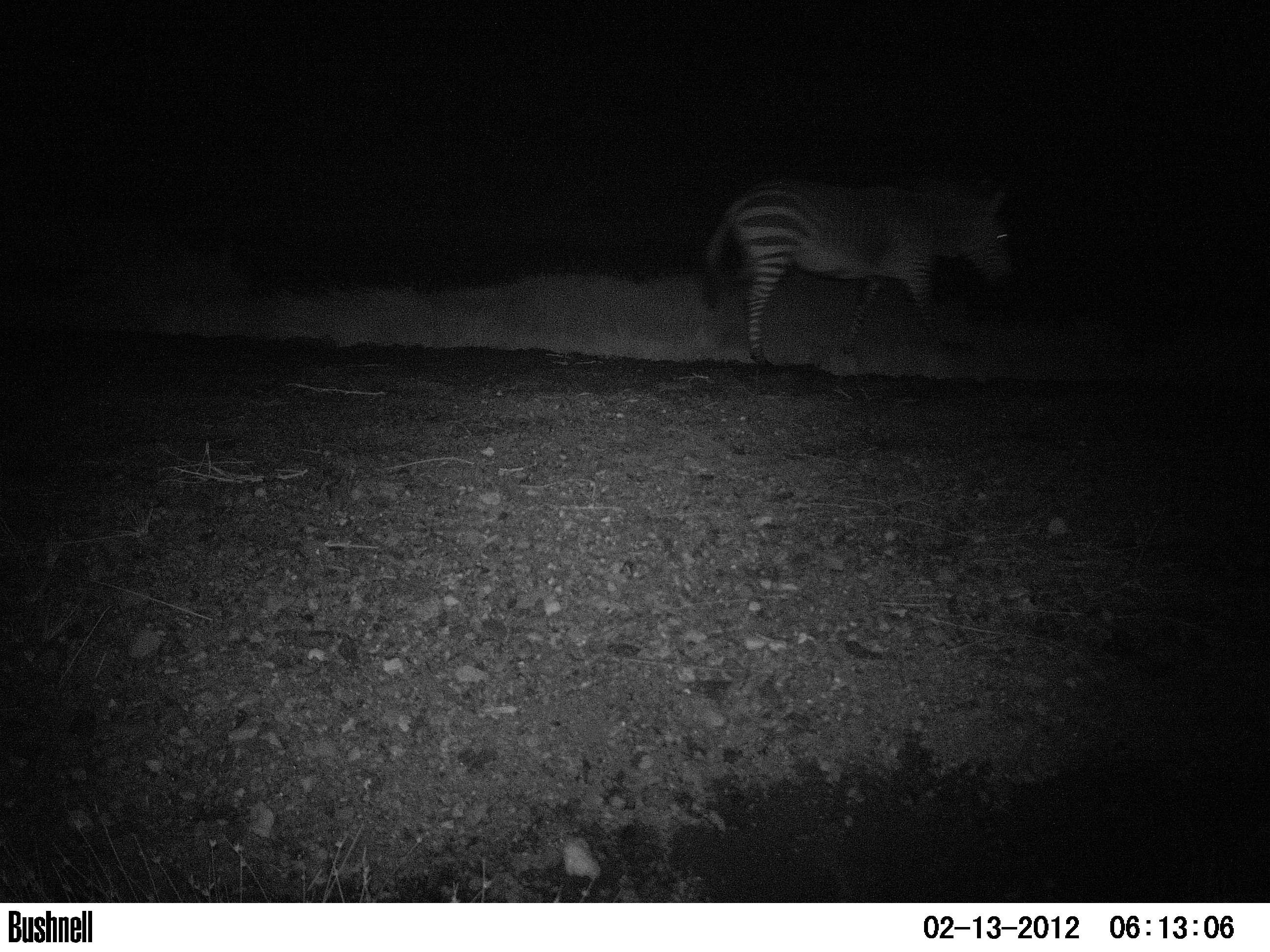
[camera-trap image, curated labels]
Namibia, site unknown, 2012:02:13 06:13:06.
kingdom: Animalia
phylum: Chordata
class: Mammalia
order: Perissodactyla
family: Equidae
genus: Equus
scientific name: Equus zebra hartmannae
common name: hartmann's mountain zebra